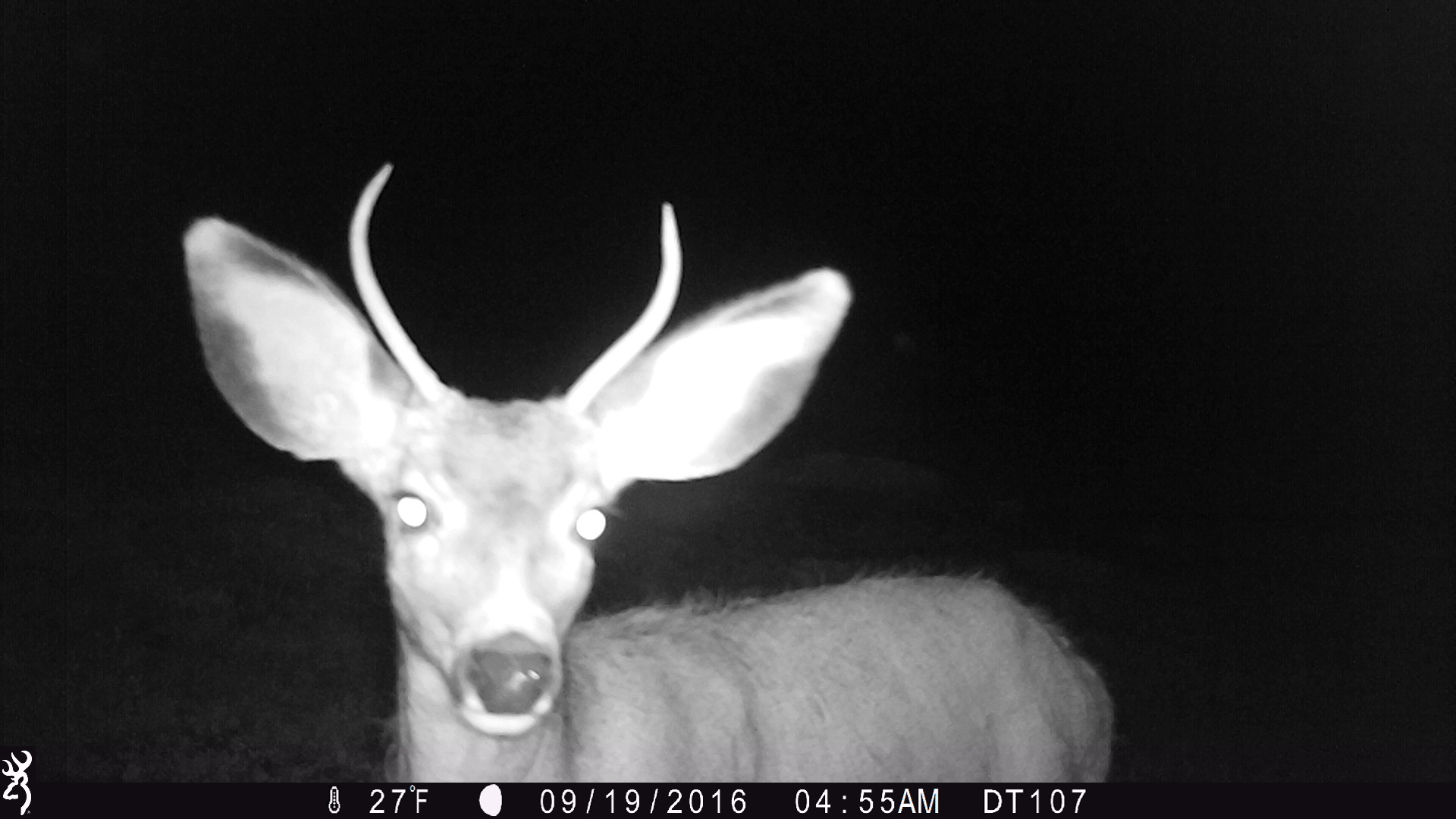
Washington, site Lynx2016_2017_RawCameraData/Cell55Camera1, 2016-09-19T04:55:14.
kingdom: Animalia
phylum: Chordata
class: Mammalia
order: Artiodactyla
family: Cervidae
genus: Odocoileus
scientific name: Odocoileus hemionus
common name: mule deer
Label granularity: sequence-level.